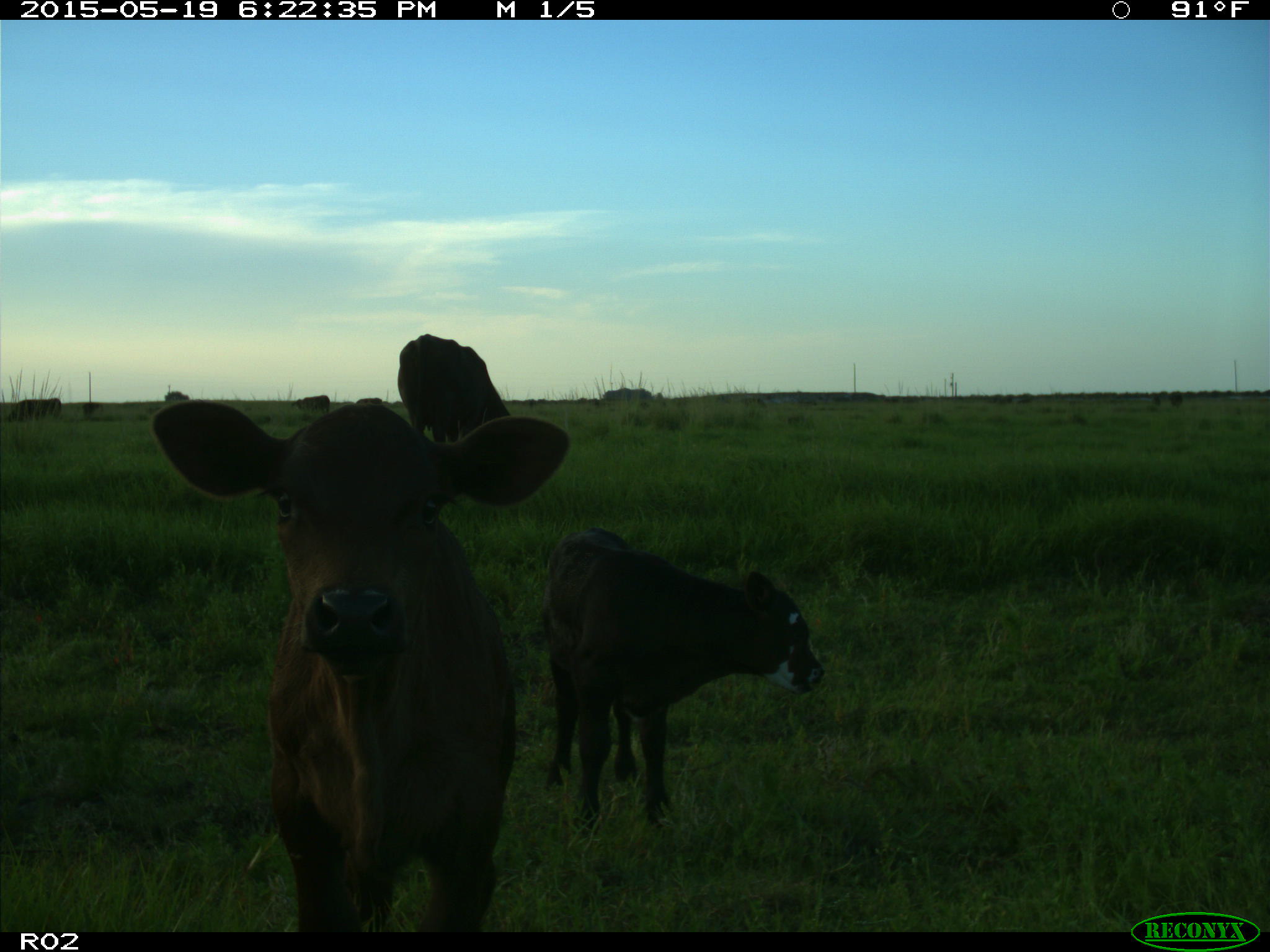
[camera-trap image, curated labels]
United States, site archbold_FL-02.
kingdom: Animalia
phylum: Chordata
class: Mammalia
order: Artiodactyla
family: Bovidae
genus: Bos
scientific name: Bos taurus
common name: domestic cow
Bos taurus (domestic cow).